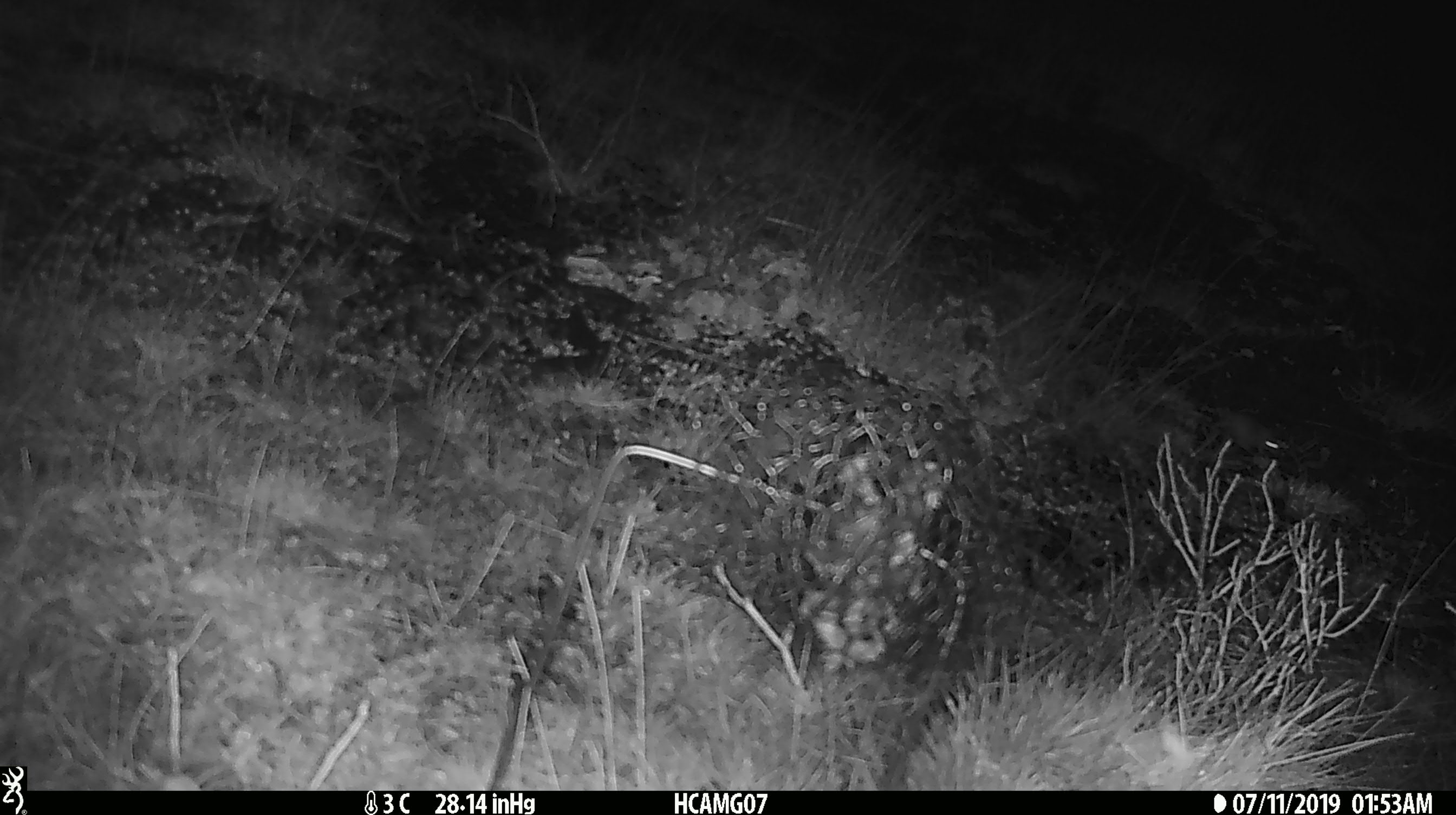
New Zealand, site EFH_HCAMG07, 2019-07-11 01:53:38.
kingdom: Animalia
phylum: Chordata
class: Mammalia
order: Rodentia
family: Muridae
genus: Mus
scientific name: Mus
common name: mouse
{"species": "mouse (Mus)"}